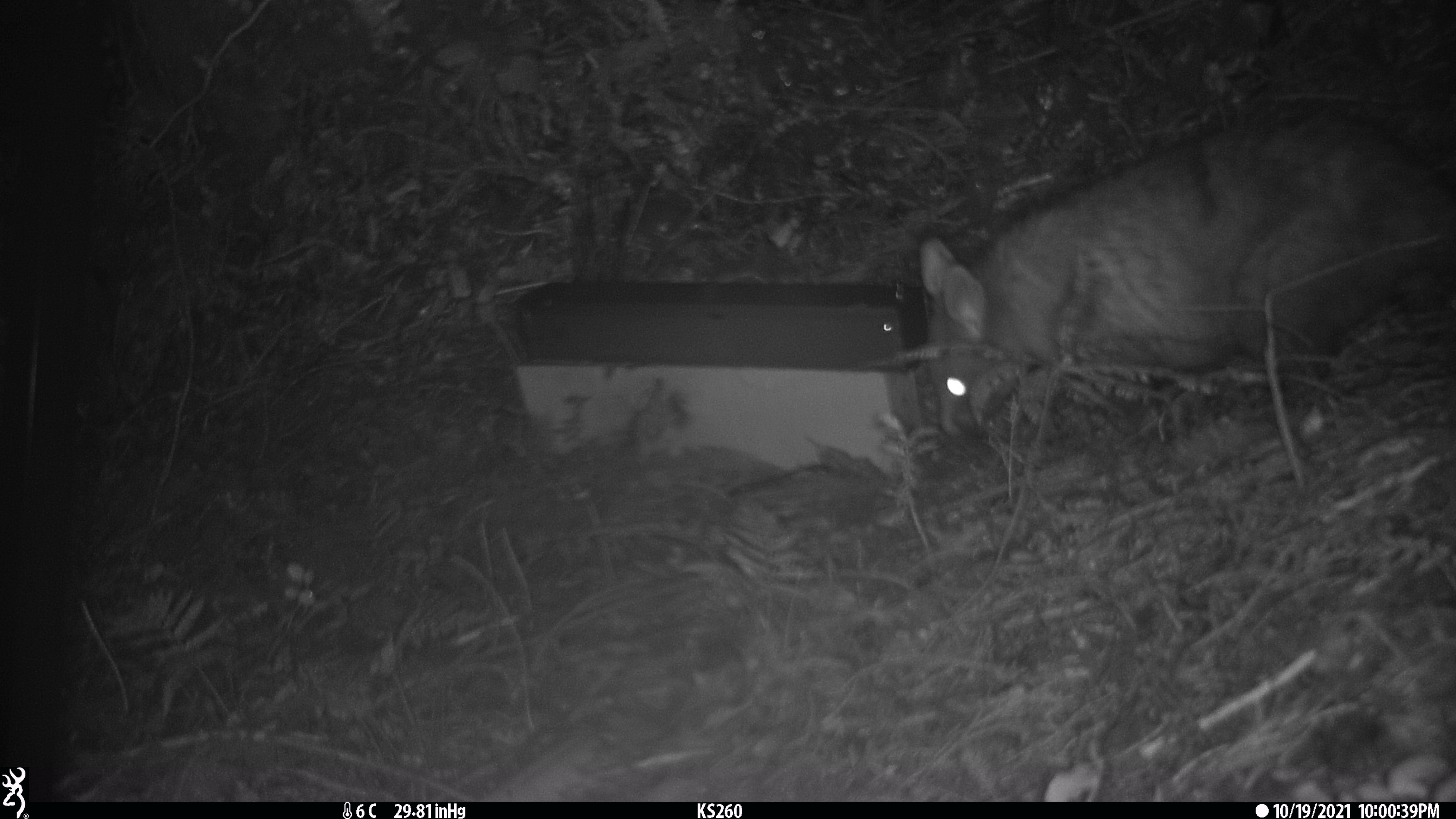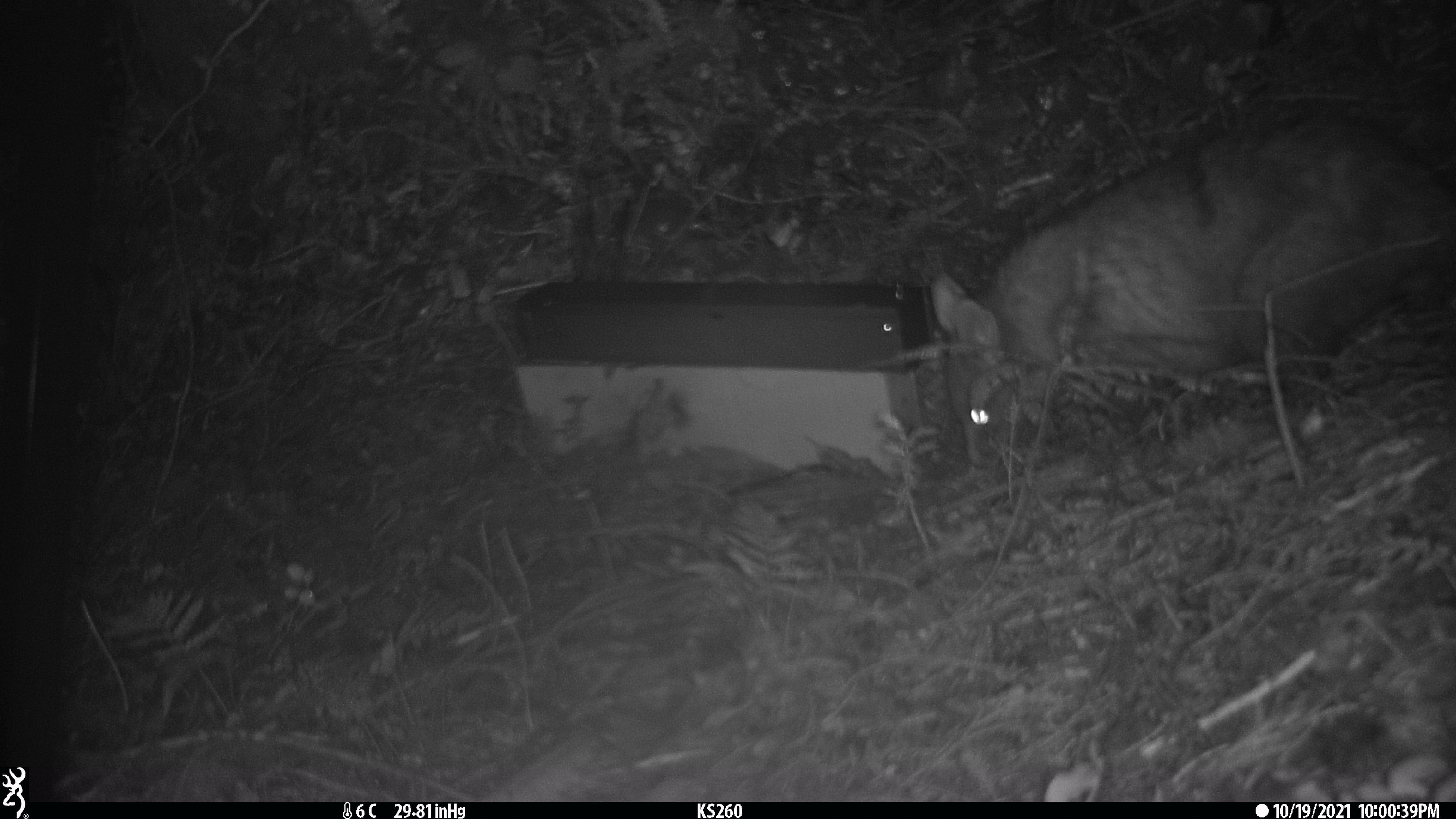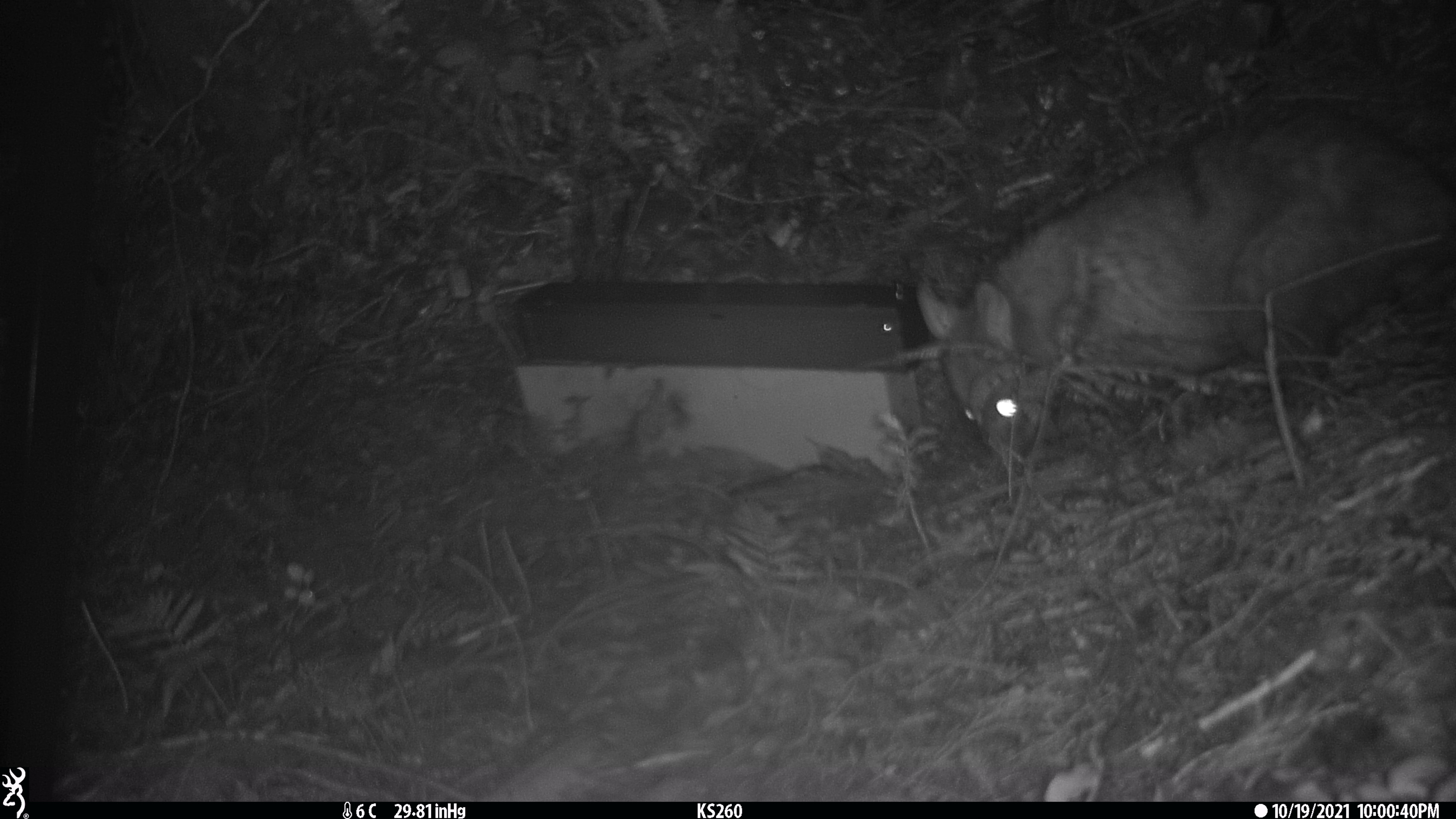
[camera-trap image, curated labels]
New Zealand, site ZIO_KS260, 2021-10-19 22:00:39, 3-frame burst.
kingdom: Animalia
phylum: Chordata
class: Mammalia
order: Diprotodontia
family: Phalangeridae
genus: Trichosurus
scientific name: Trichosurus vulpecula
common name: common brushtail possum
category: possum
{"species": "possum (common brushtail possum) (Trichosurus vulpecula)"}